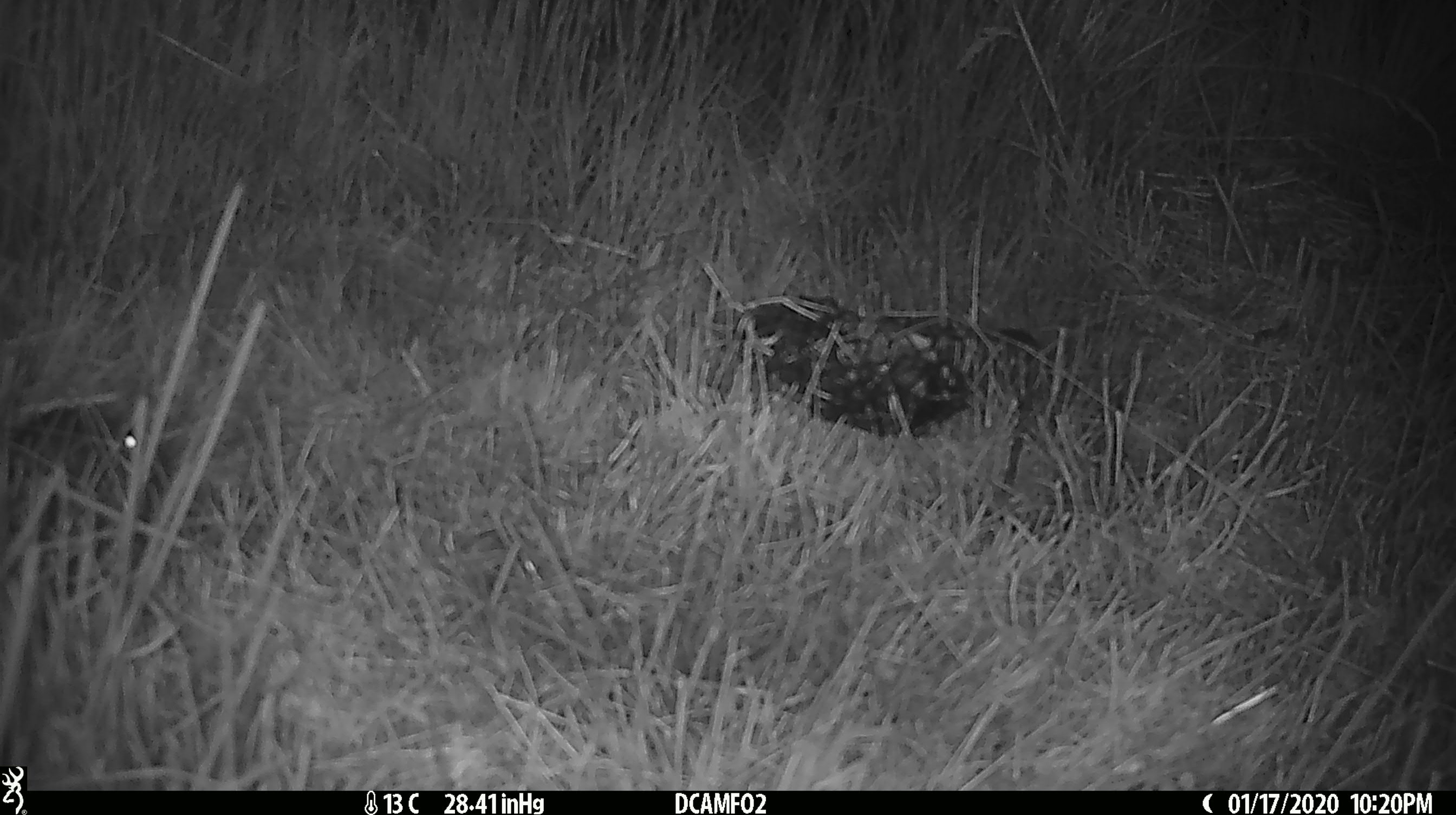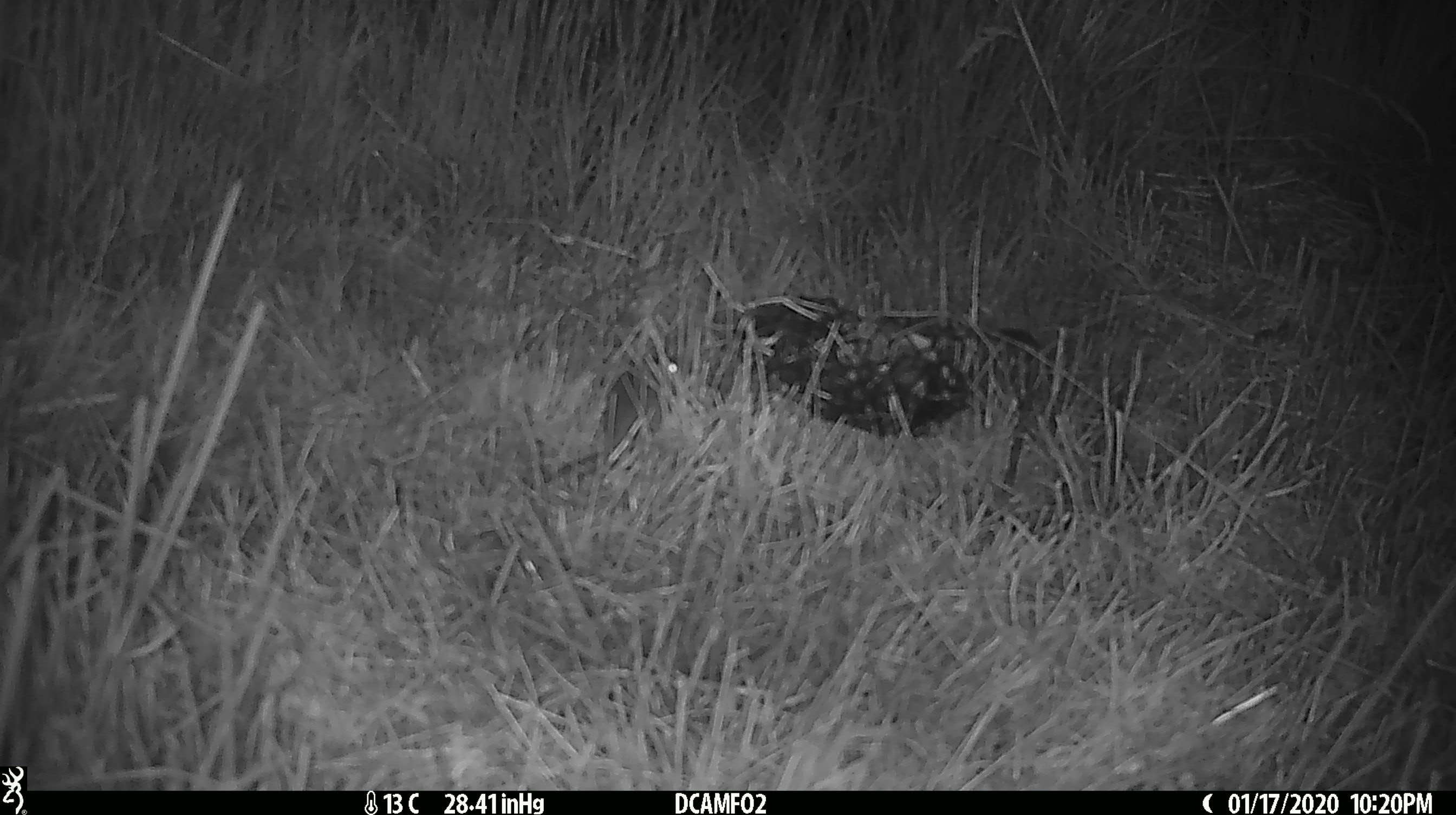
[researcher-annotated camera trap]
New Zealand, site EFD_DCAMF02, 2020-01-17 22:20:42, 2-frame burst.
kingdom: Animalia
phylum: Chordata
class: Mammalia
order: Rodentia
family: Muridae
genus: Mus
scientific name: Mus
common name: mouse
Mouse (Mus).